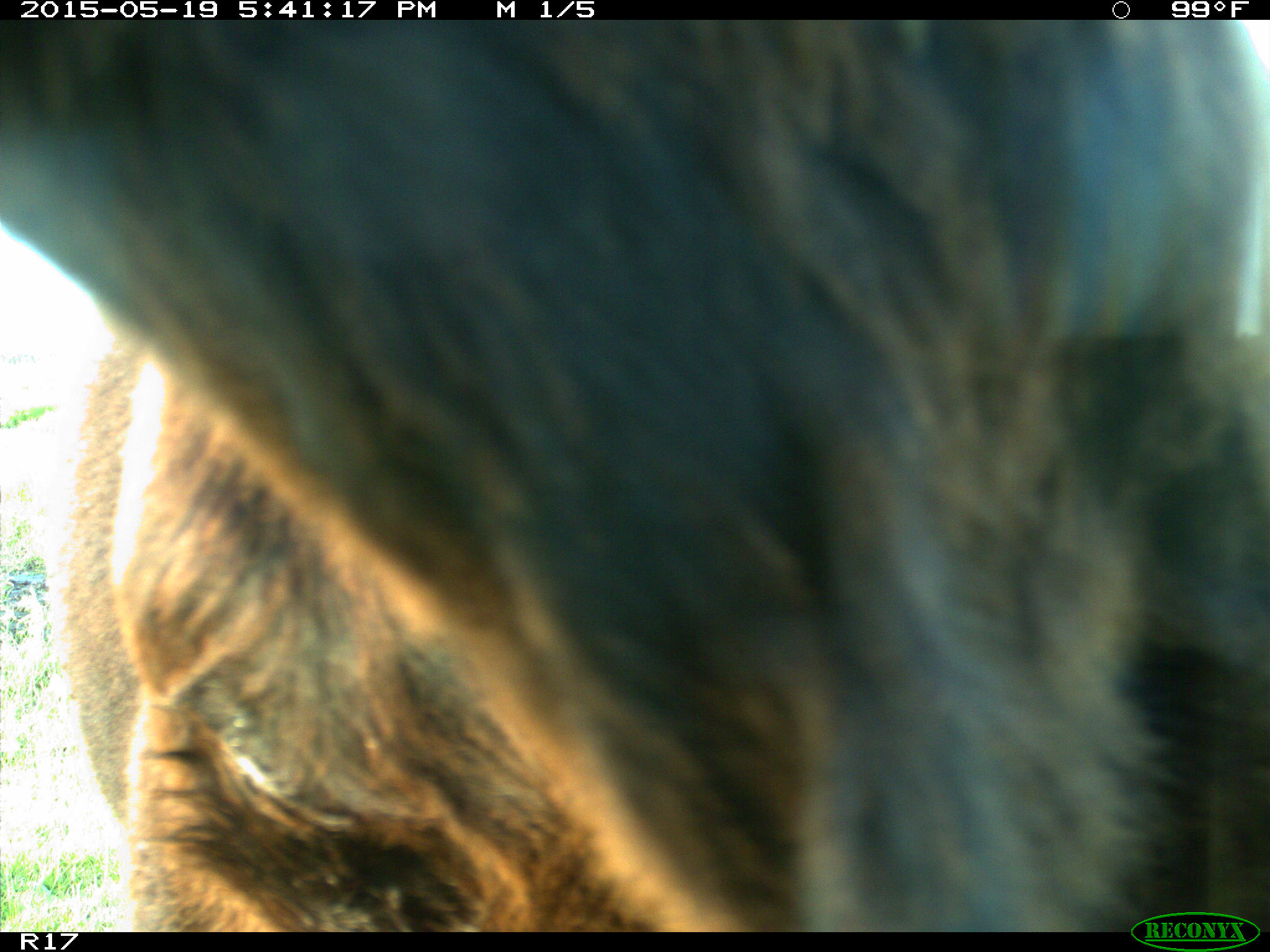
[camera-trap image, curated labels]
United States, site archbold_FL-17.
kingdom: Animalia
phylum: Chordata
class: Mammalia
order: Artiodactyla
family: Bovidae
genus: Bos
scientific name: Bos taurus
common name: domestic cow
Bos taurus (domestic cow).